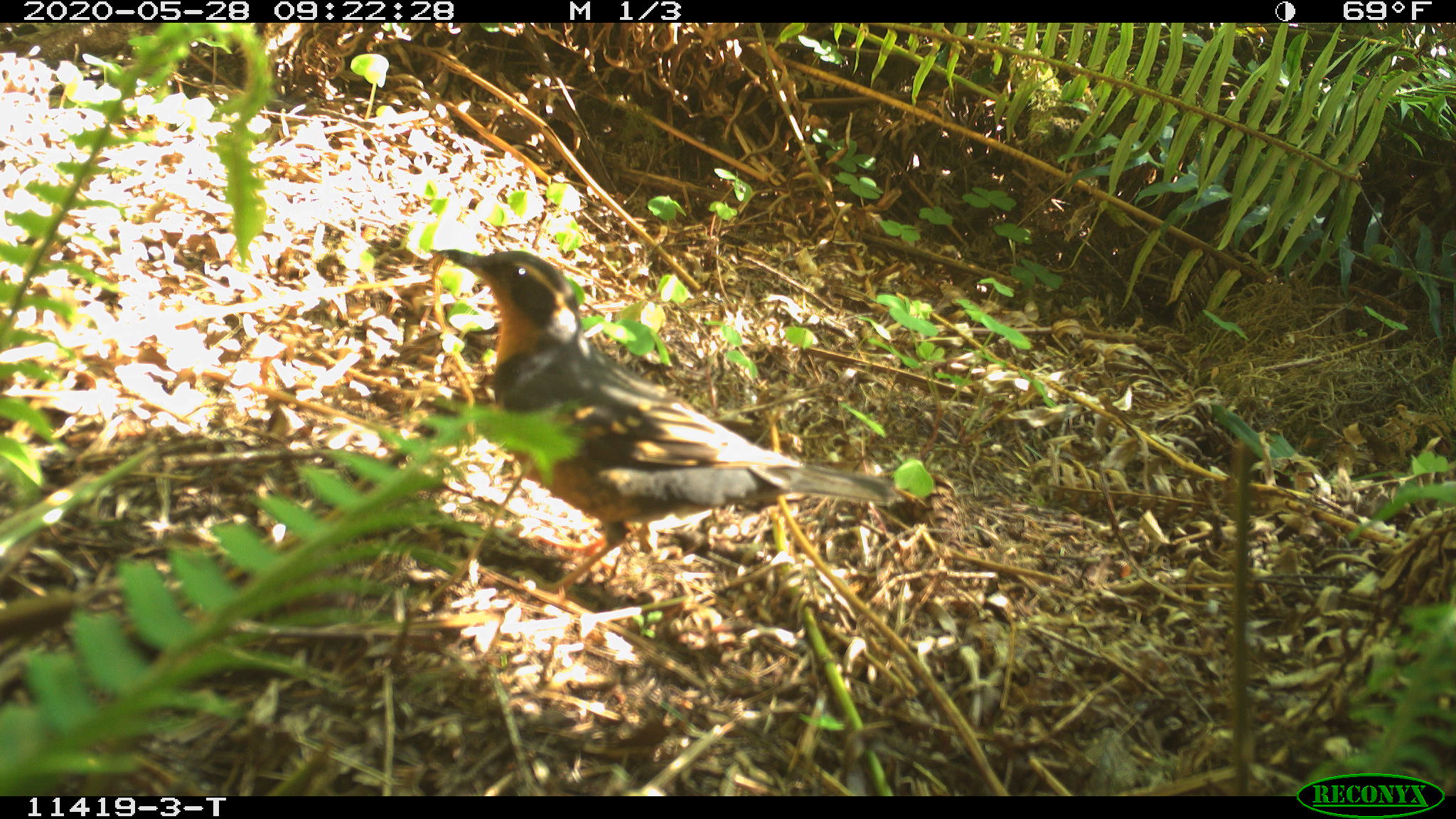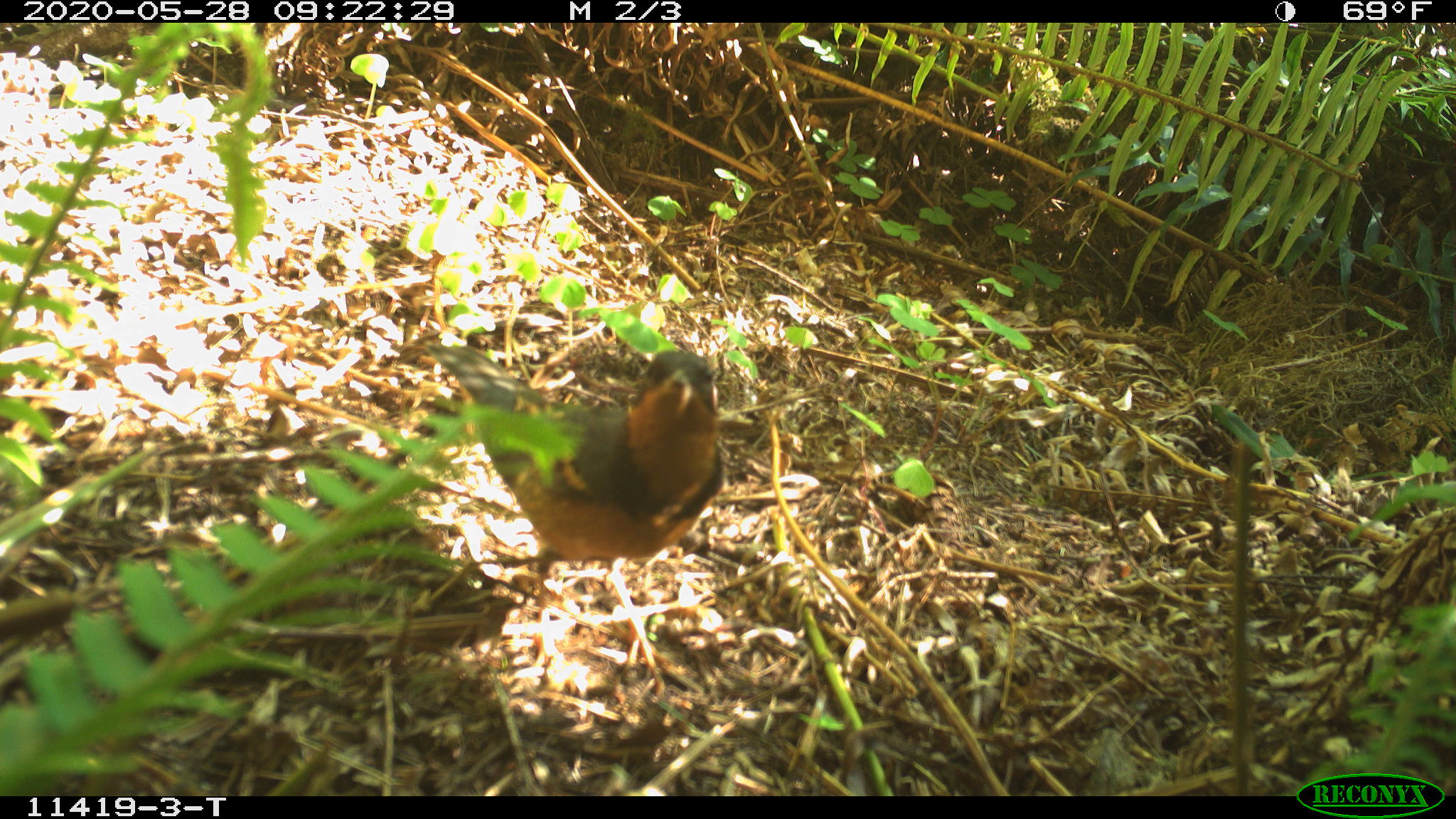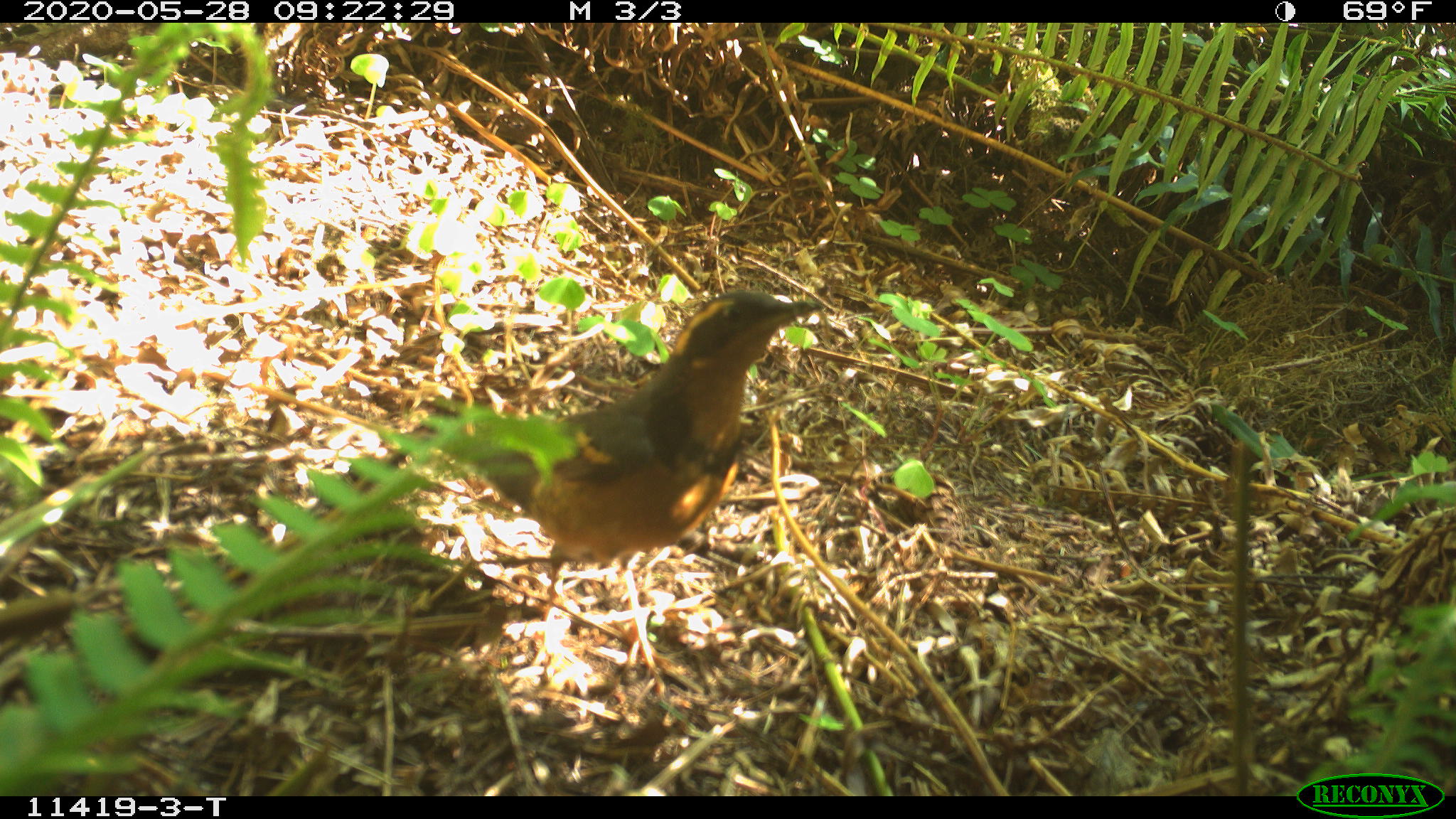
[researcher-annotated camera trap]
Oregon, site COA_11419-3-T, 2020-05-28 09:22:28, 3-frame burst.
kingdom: Animalia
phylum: Chordata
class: Aves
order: Passeriformes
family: Turdidae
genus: Ixoreus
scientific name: Ixoreus naevius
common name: varied thrush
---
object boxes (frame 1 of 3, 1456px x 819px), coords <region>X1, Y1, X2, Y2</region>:
varied thrush: <region>439, 246, 902, 601</region>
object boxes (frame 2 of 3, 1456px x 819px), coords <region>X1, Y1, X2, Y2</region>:
varied thrush: <region>430, 337, 731, 622</region>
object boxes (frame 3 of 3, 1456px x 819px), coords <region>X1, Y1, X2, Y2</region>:
varied thrush: <region>452, 288, 823, 615</region>